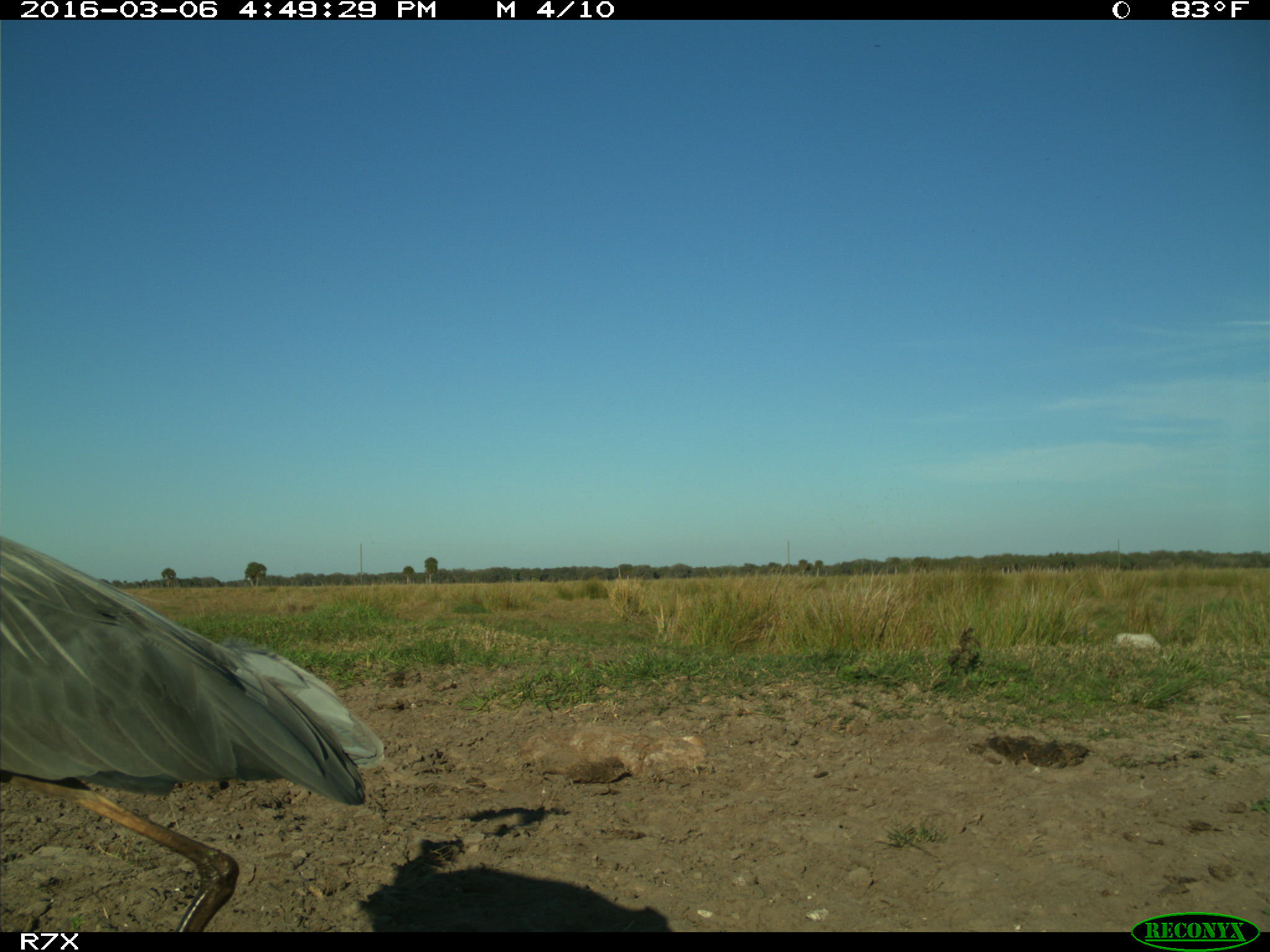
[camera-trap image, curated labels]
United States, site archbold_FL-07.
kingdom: Animalia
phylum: Chordata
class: Aves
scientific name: Aves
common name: birds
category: unidentified bird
Unidentified bird (birds) (Aves).